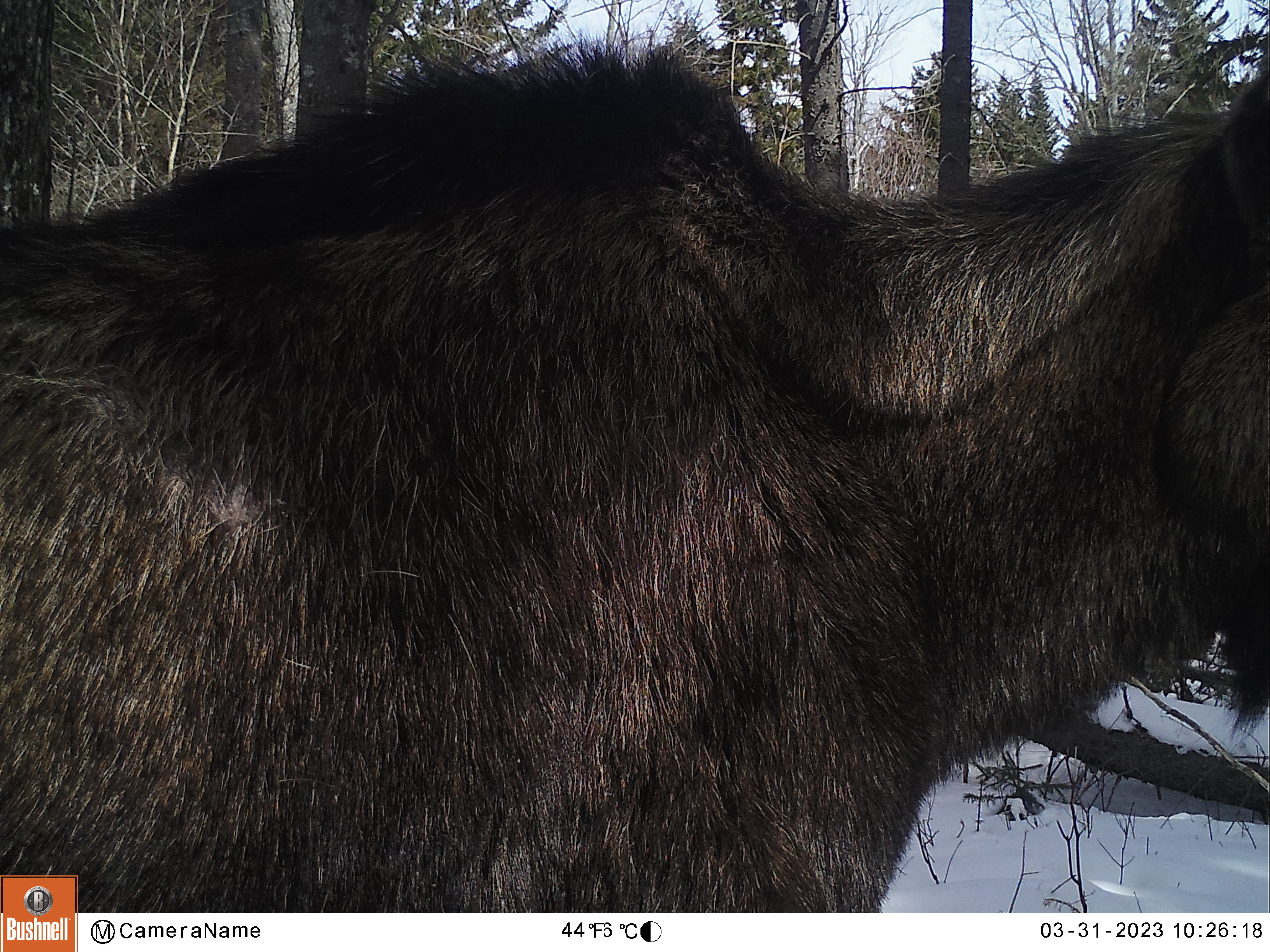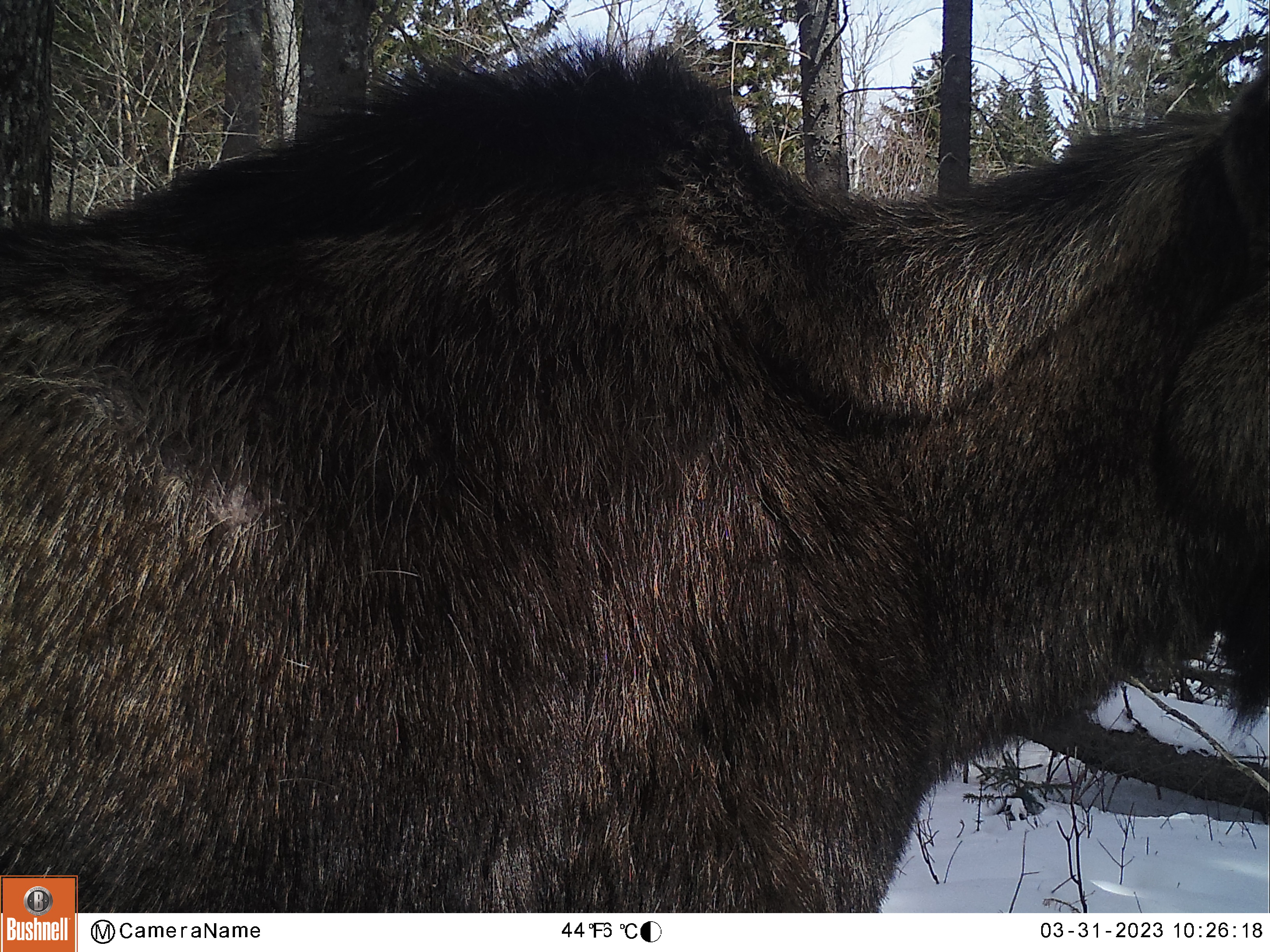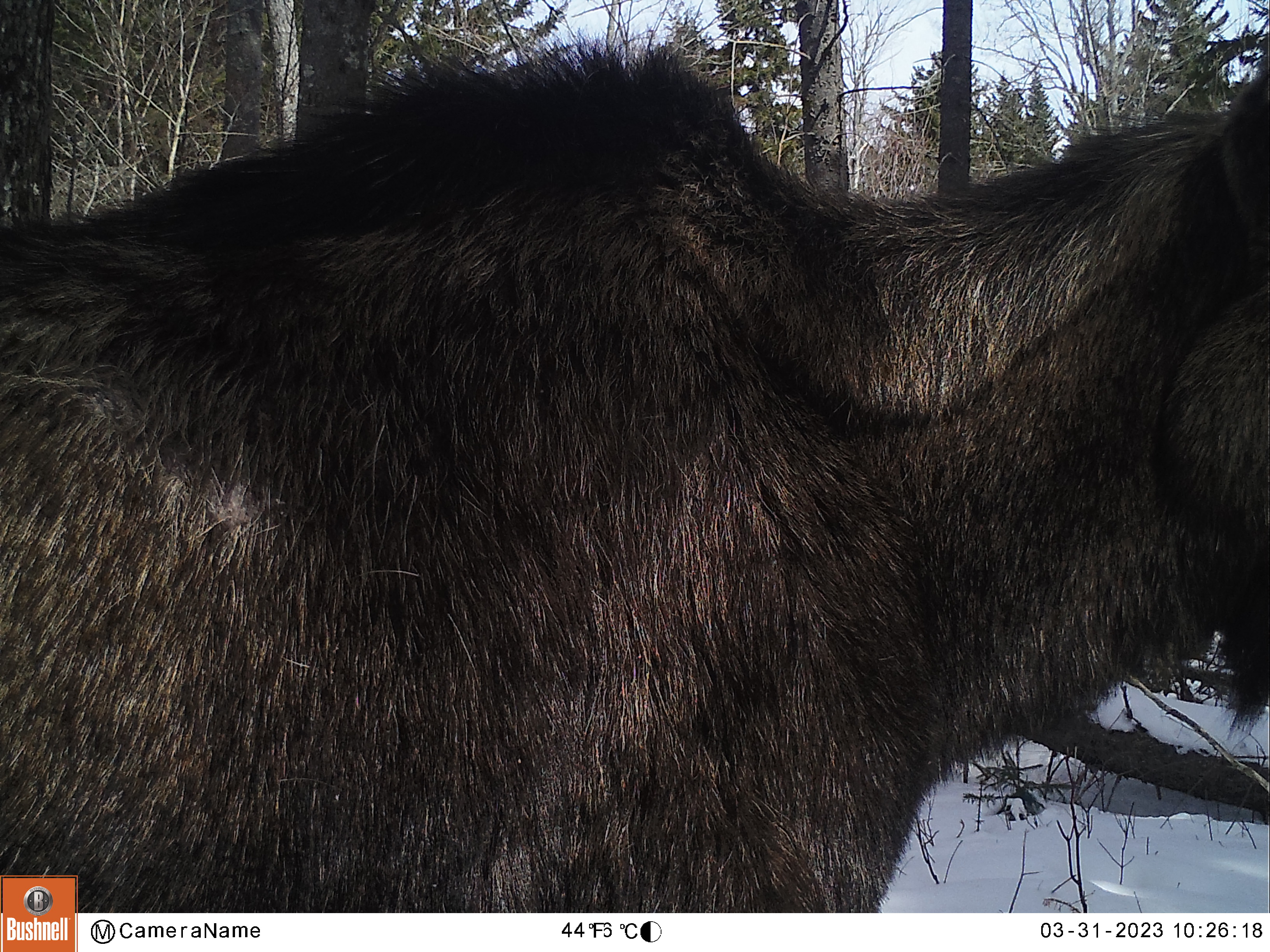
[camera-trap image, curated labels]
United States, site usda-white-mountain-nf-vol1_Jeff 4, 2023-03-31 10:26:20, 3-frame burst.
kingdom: Animalia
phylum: Chordata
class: Mammalia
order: Artiodactyla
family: Cervidae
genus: Alces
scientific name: Alces alces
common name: moose